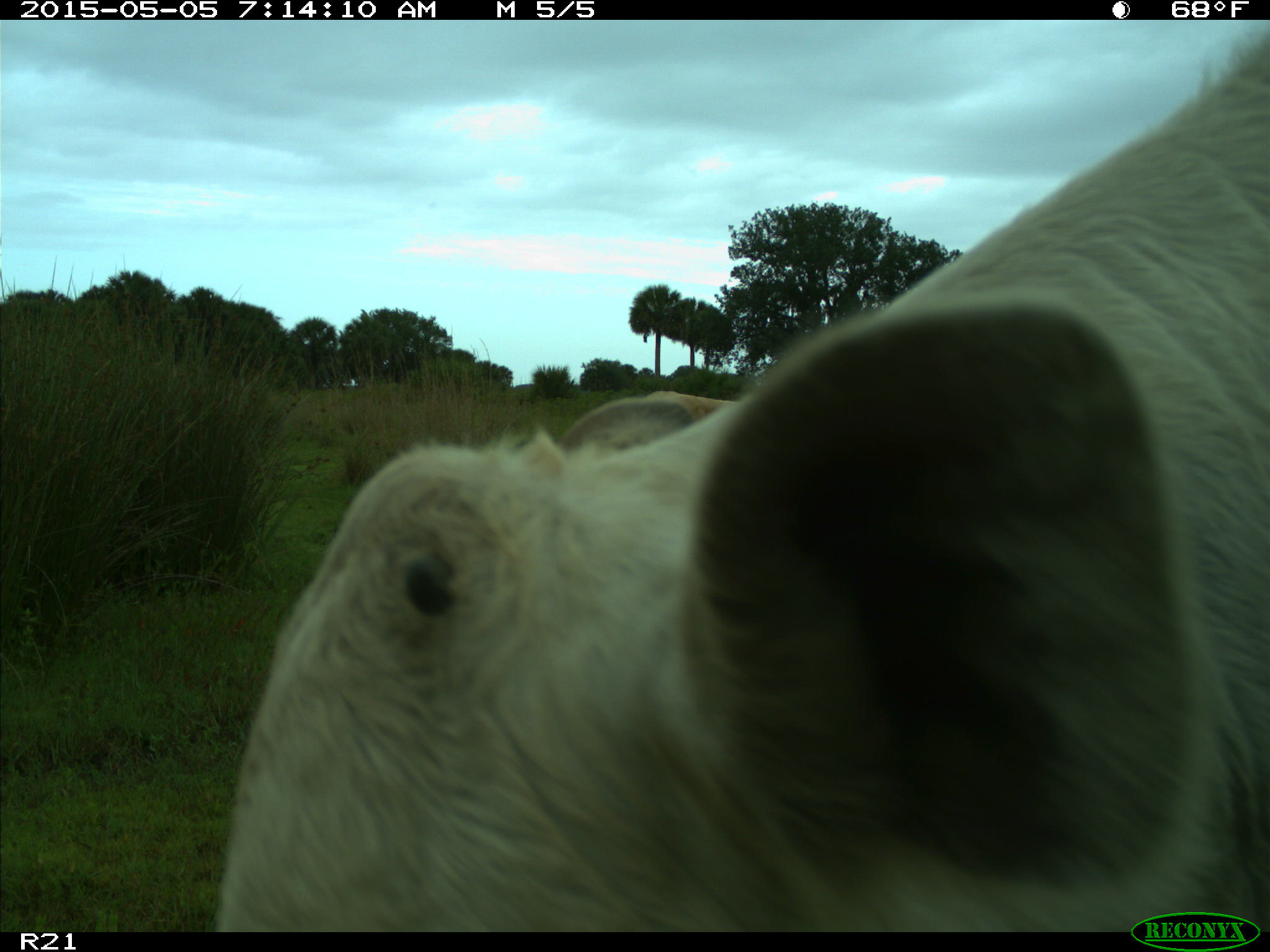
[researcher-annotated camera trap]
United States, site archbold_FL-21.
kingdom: Animalia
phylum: Chordata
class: Mammalia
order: Artiodactyla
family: Bovidae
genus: Bos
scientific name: Bos taurus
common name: domestic cow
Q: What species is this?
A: Bos taurus (domestic cow).